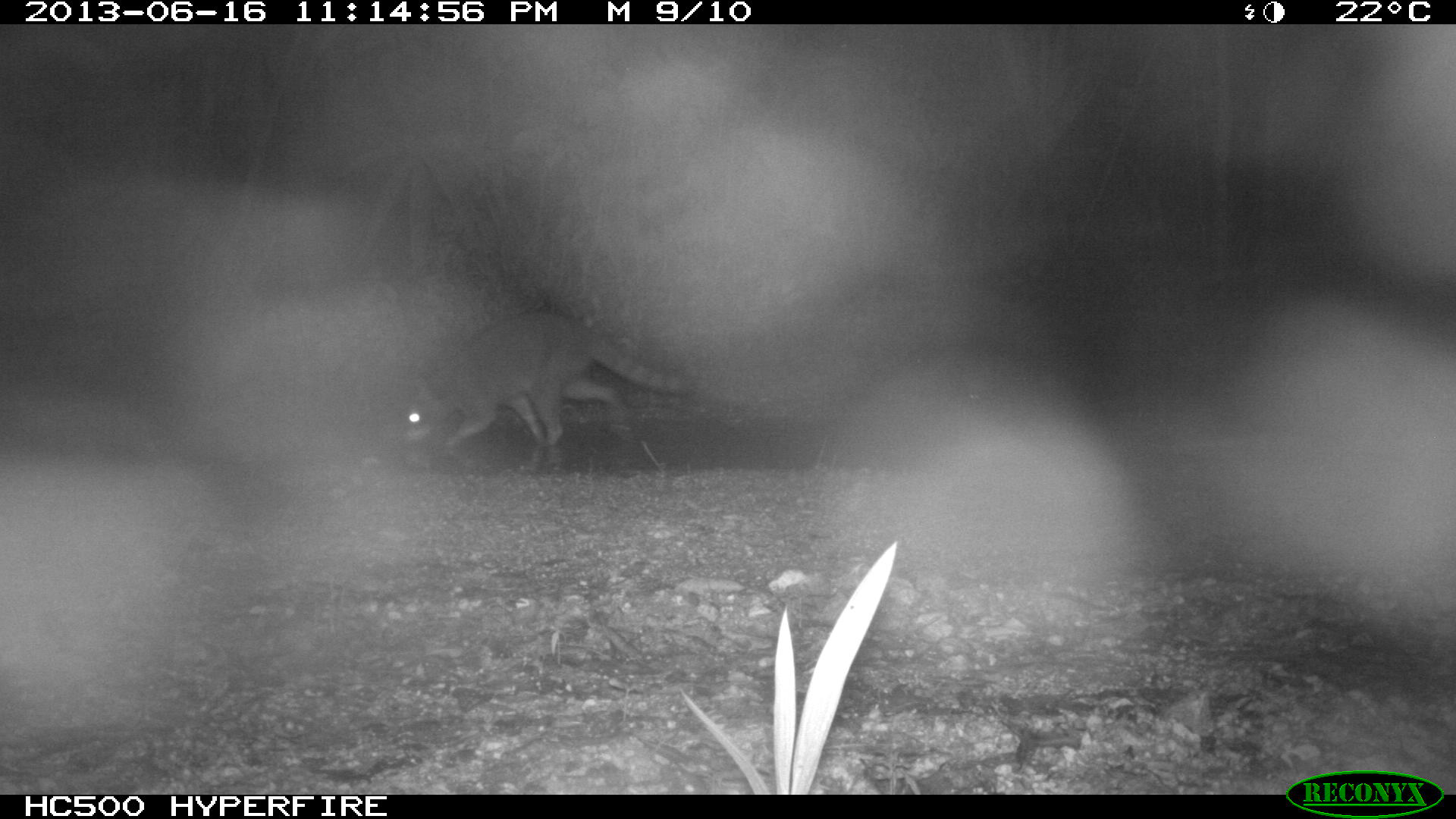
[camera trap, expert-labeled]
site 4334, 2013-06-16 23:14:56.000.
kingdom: Animalia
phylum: Chordata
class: Mammalia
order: Carnivora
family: Procyonidae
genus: Procyon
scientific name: Procyon lotor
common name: common raccoon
Procyon lotor (common raccoon), count 1.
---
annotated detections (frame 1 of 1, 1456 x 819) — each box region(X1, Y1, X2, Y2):
procyon lotor: region(402, 308, 693, 447)